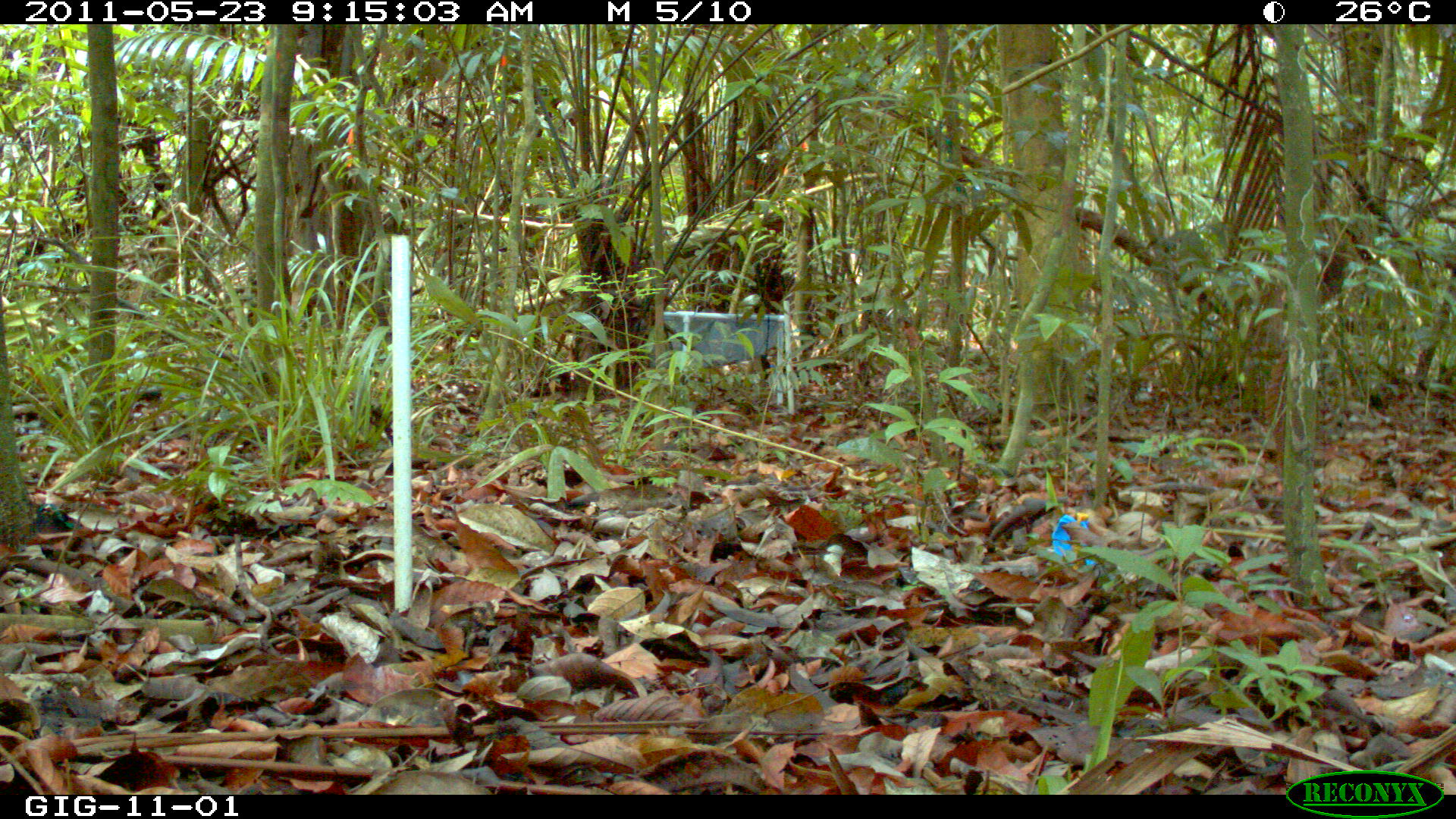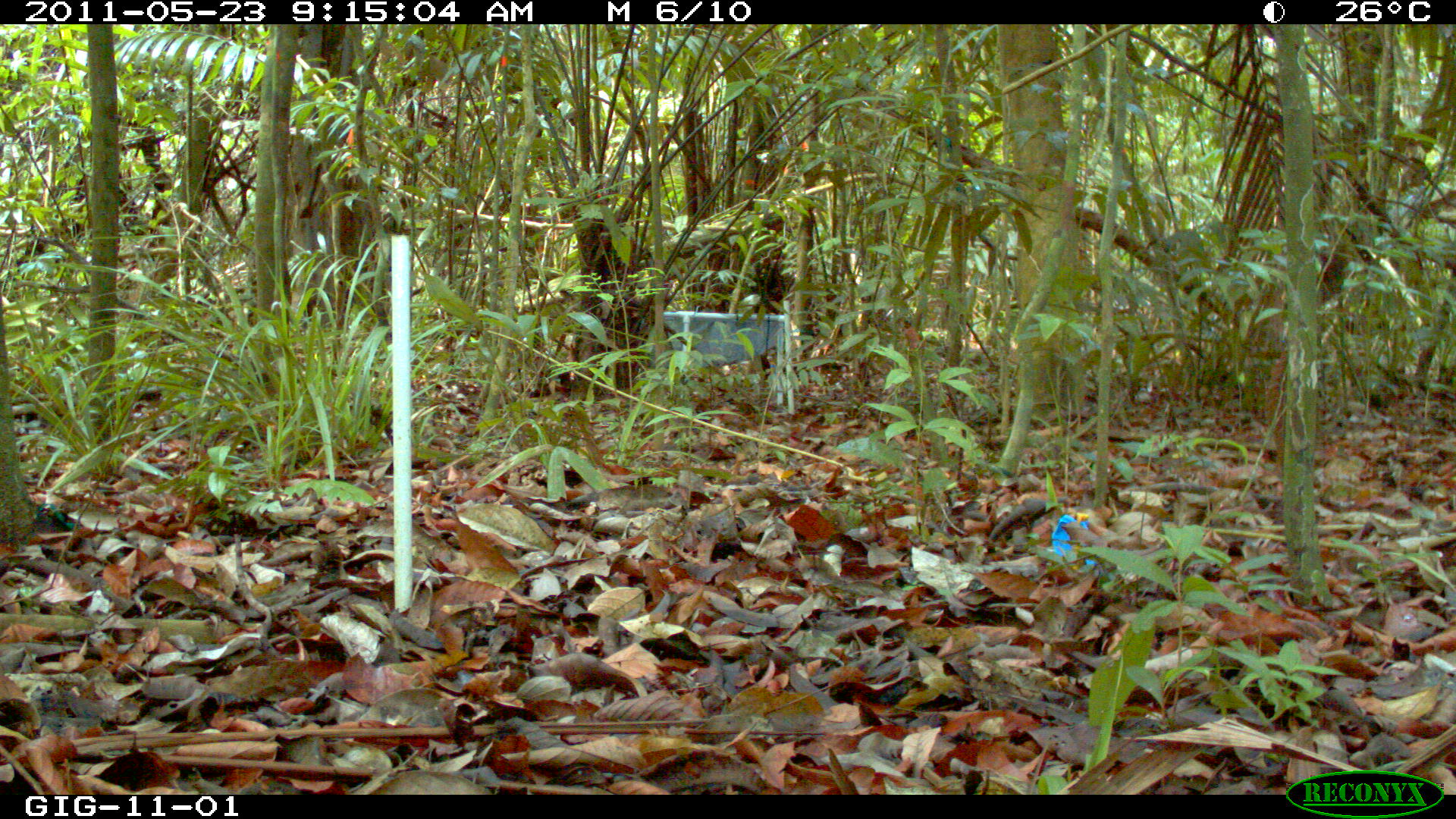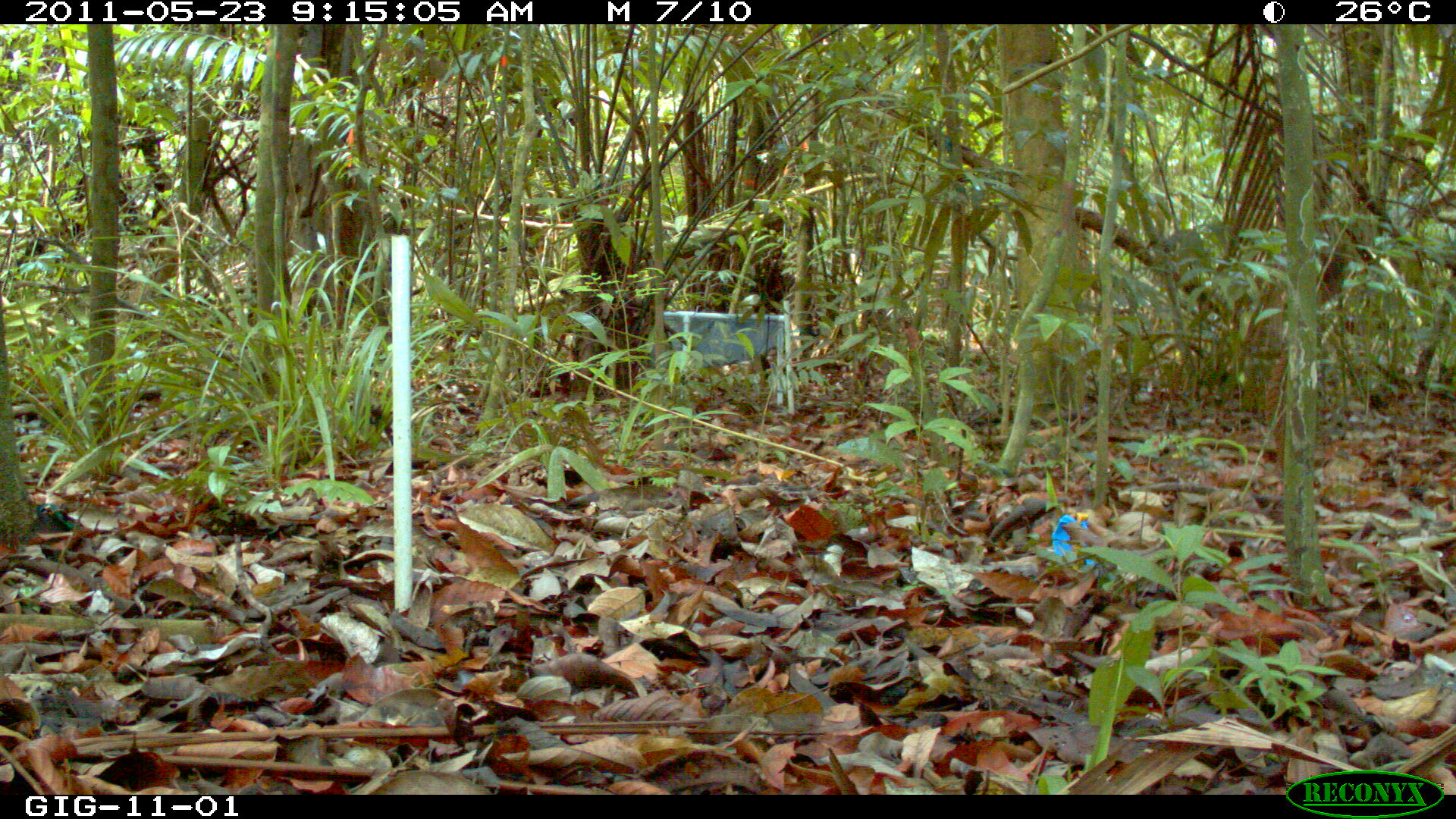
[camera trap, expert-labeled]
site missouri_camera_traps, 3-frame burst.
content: no animal present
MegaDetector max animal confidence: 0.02